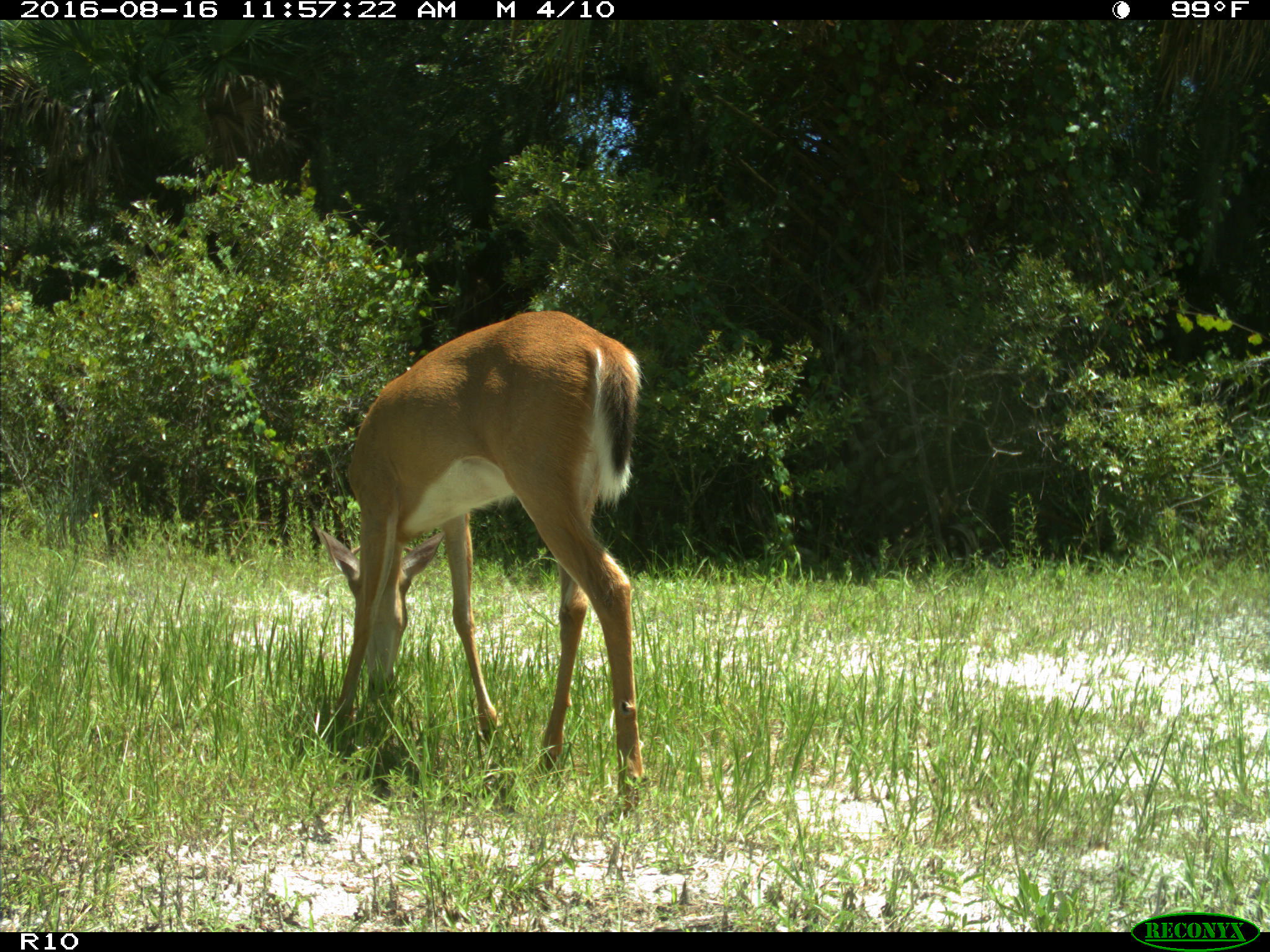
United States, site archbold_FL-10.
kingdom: Animalia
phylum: Chordata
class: Mammalia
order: Artiodactyla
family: Cervidae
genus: Odocoileus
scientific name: Odocoileus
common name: deer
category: unidentified deer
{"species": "unidentified deer (deer) (Odocoileus)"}